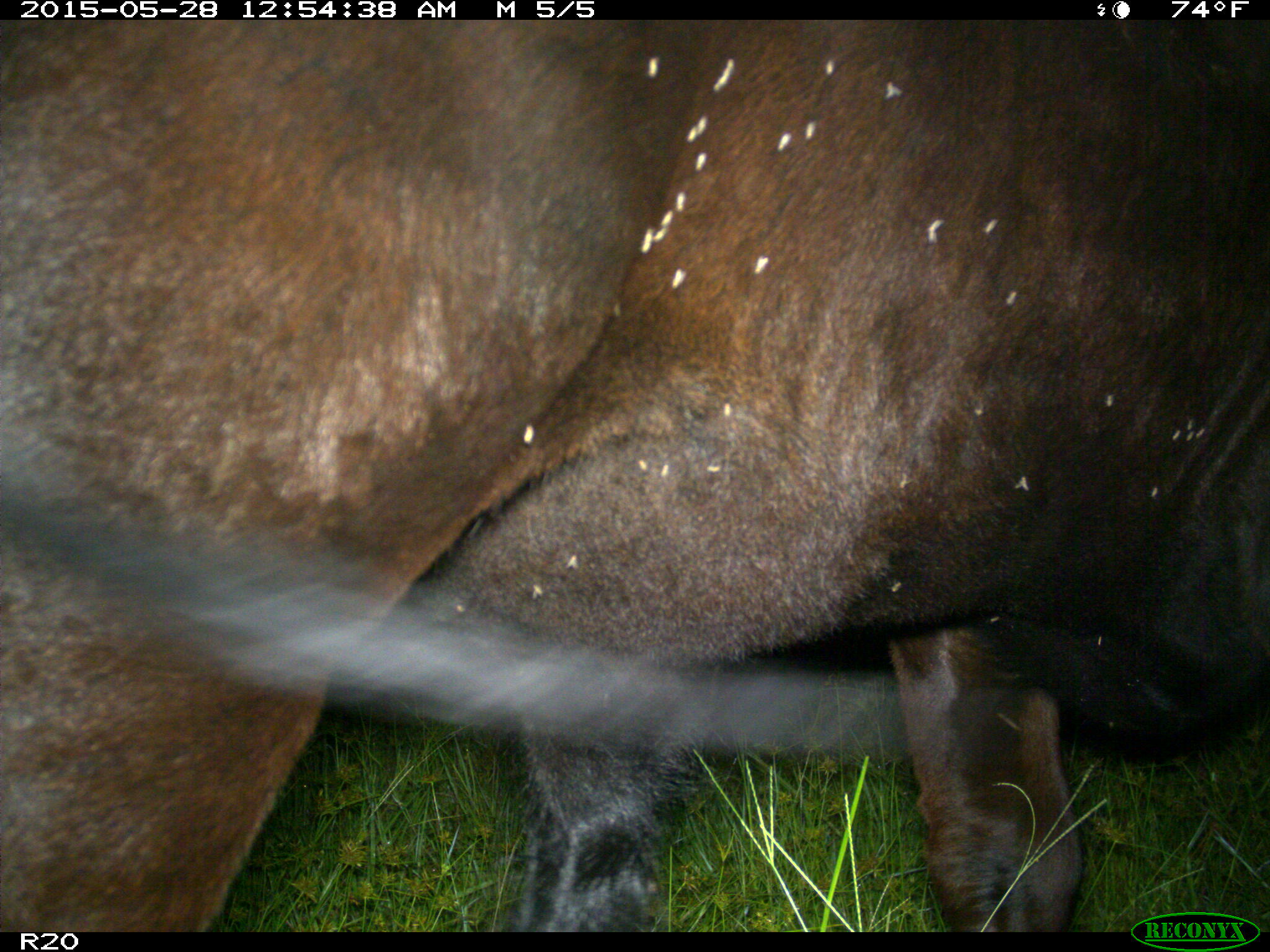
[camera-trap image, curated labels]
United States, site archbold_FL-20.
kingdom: Animalia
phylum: Chordata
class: Mammalia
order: Artiodactyla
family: Bovidae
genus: Bos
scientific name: Bos taurus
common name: domestic cow